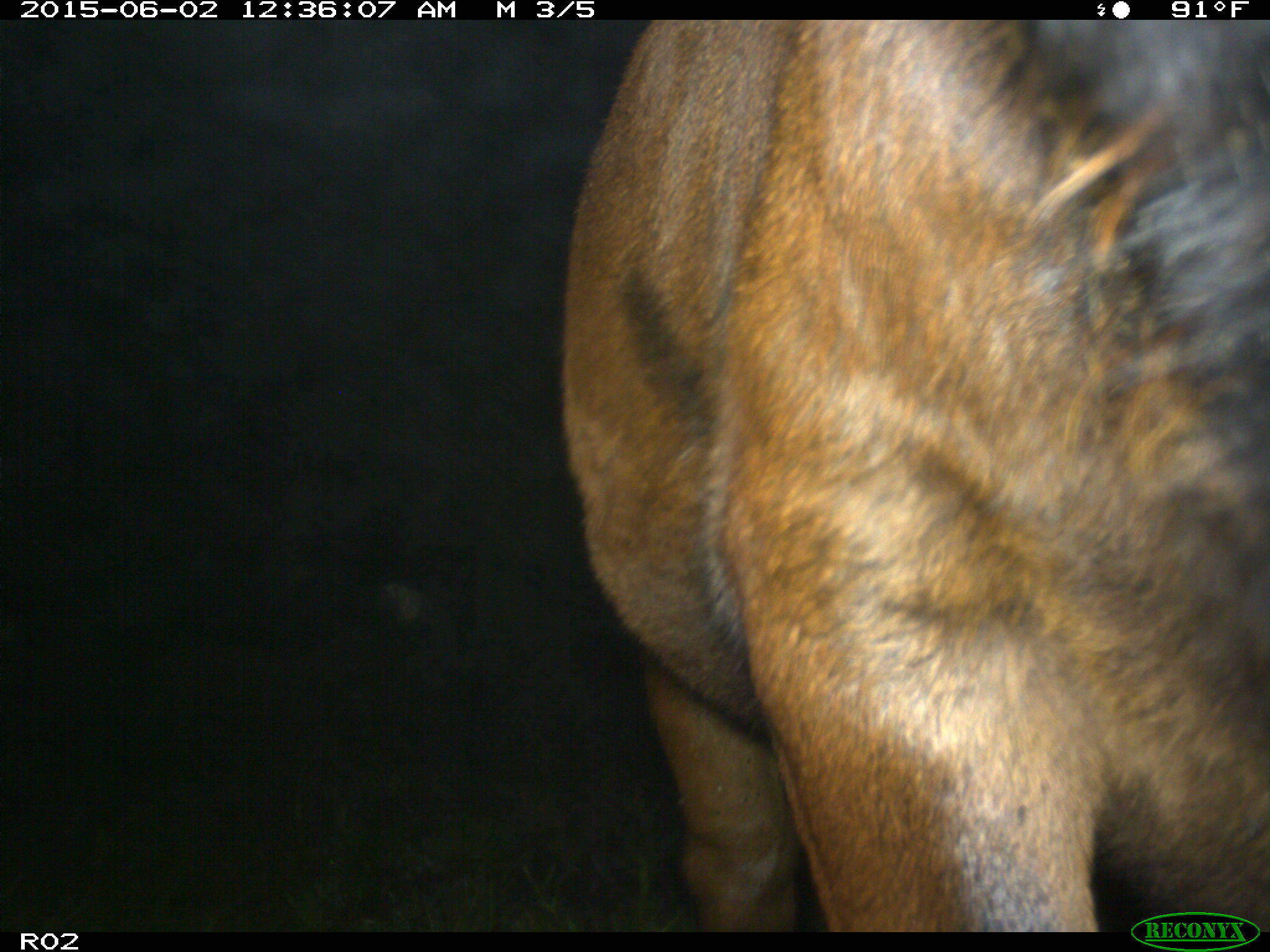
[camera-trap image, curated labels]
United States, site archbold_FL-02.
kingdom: Animalia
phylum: Chordata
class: Mammalia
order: Artiodactyla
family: Bovidae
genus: Bos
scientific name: Bos taurus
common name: domestic cow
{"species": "Bos taurus (domestic cow)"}